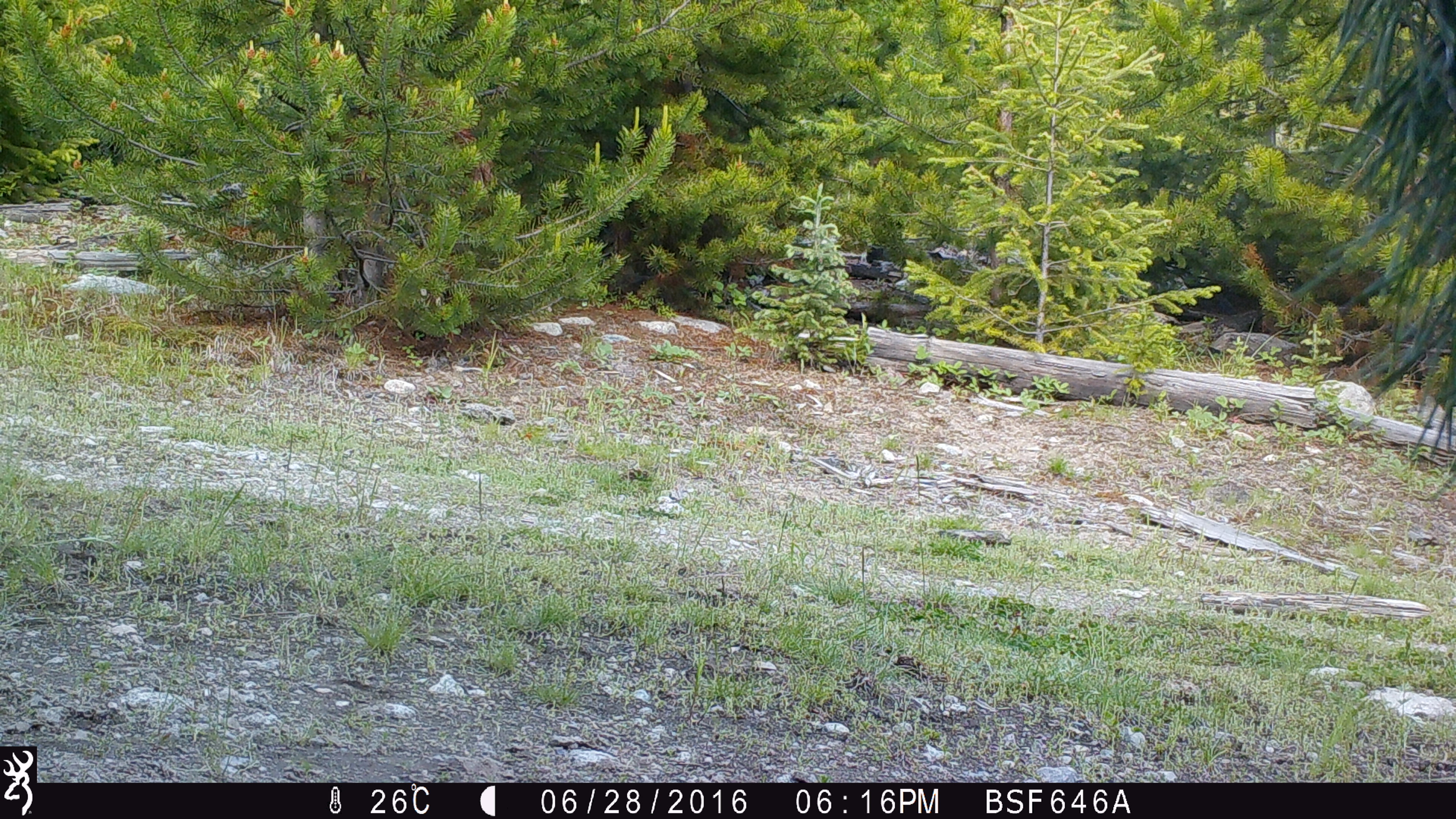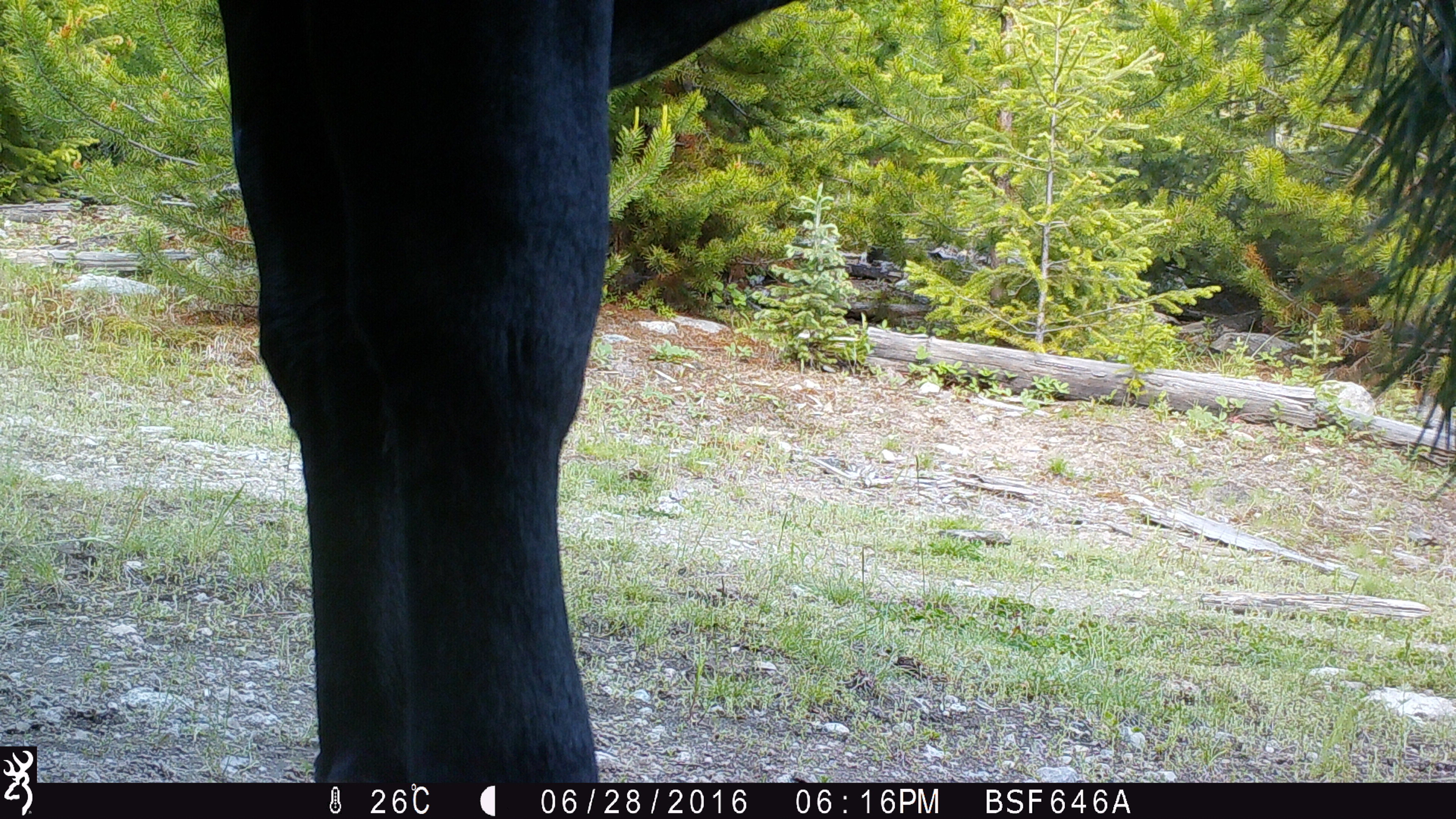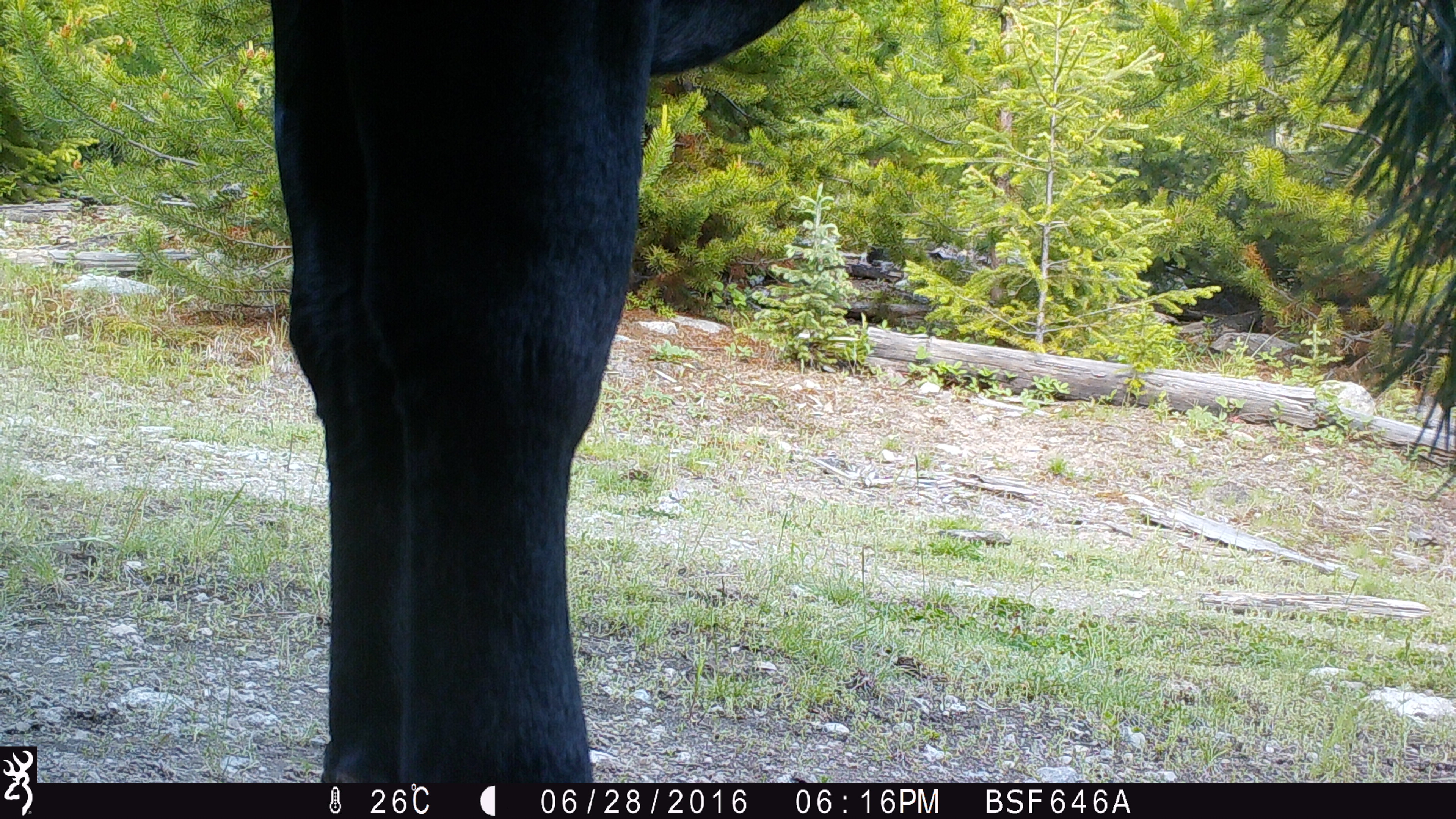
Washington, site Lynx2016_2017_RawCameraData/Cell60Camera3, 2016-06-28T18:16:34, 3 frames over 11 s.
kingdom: Animalia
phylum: Chordata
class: Mammalia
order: Artiodactyla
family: Bovidae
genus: Bos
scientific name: Bos taurus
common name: domestic cattle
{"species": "domestic cattle (Bos taurus)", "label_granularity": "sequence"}